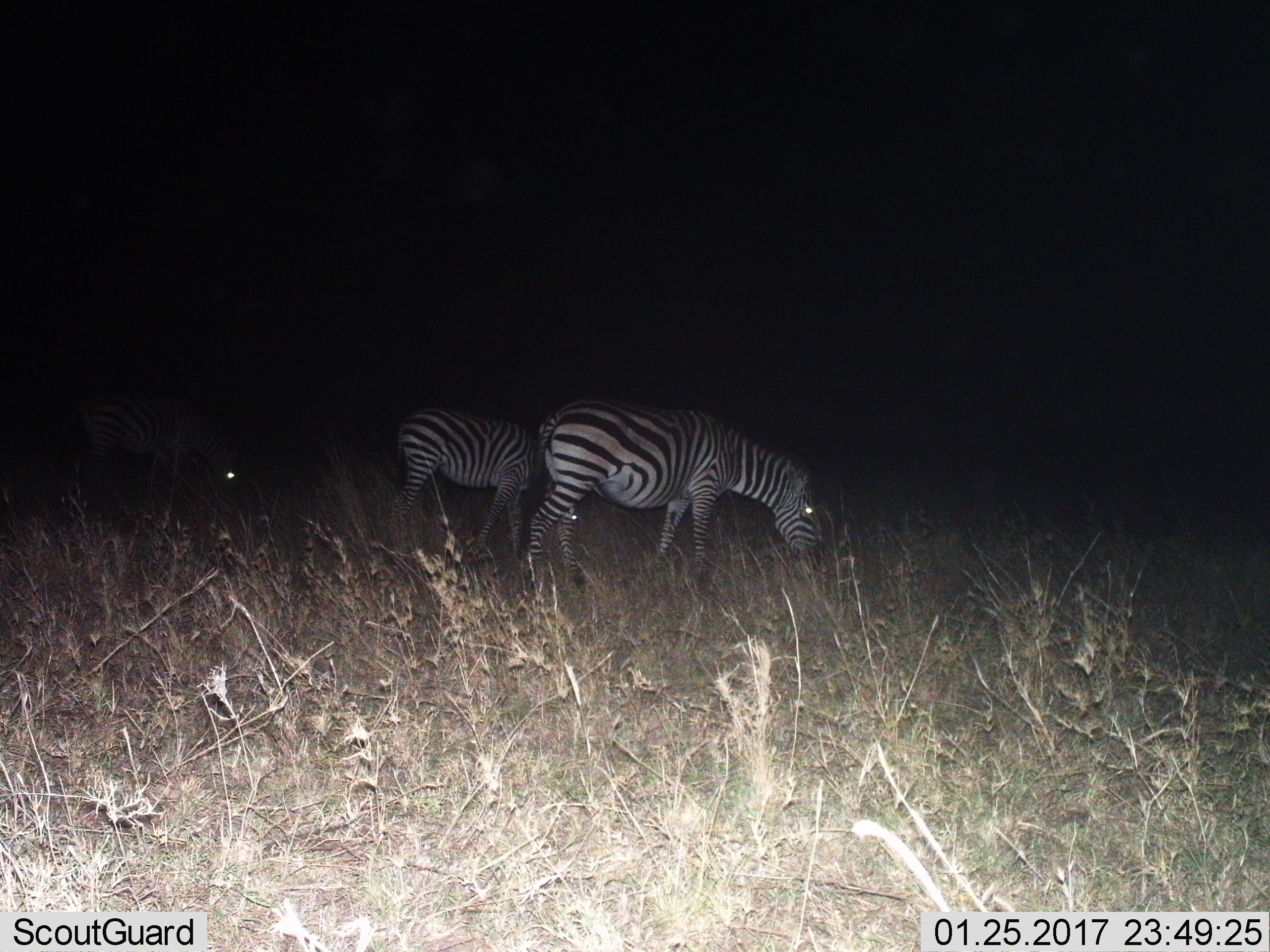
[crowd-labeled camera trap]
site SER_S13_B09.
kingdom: Animalia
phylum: Chordata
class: Mammalia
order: Perissodactyla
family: Equidae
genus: Equus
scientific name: Equus quagga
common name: plains zebra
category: zebraplains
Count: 3.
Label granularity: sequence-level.